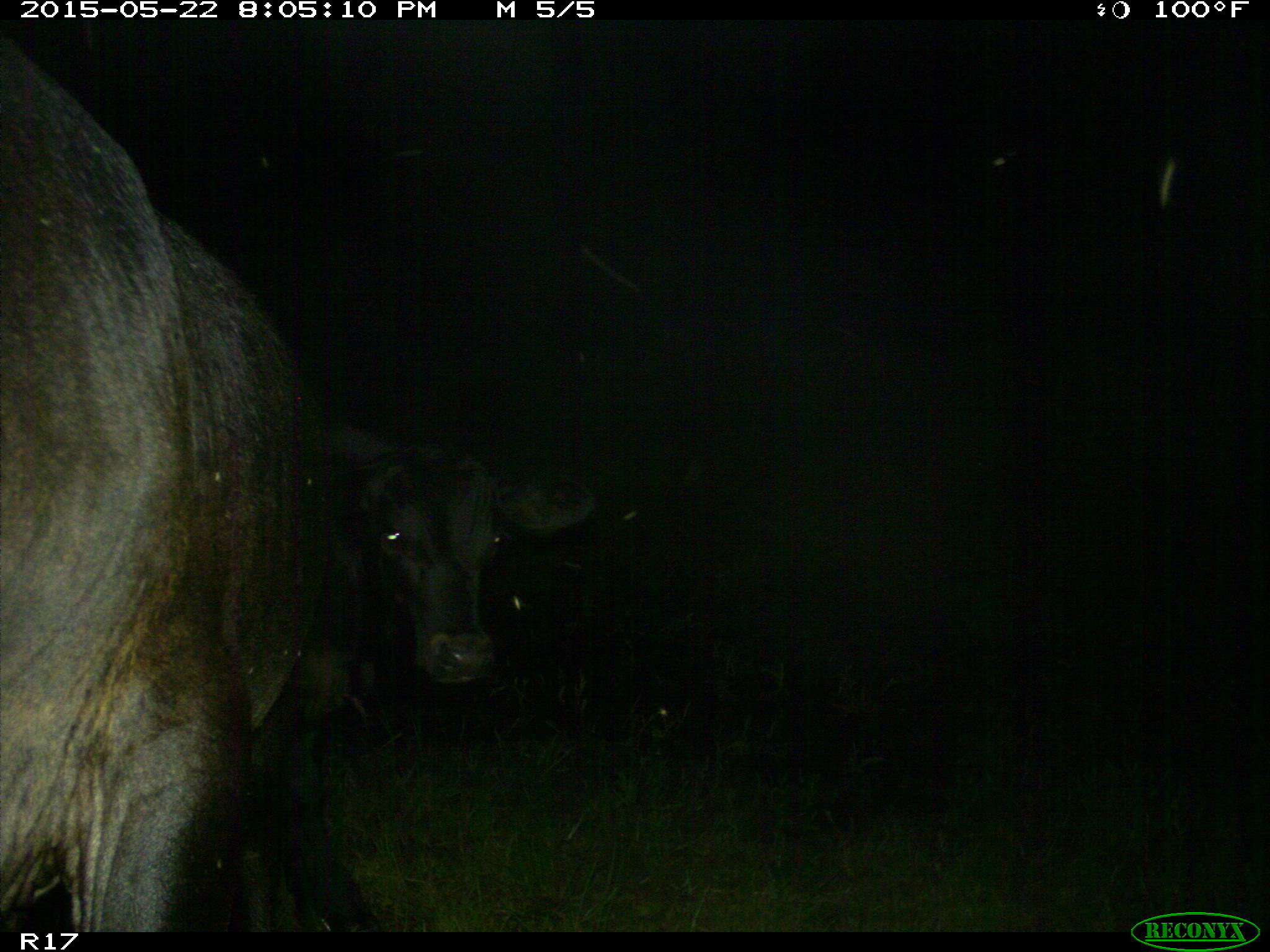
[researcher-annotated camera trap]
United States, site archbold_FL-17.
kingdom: Animalia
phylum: Chordata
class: Mammalia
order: Artiodactyla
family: Bovidae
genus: Bos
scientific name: Bos taurus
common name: domestic cow